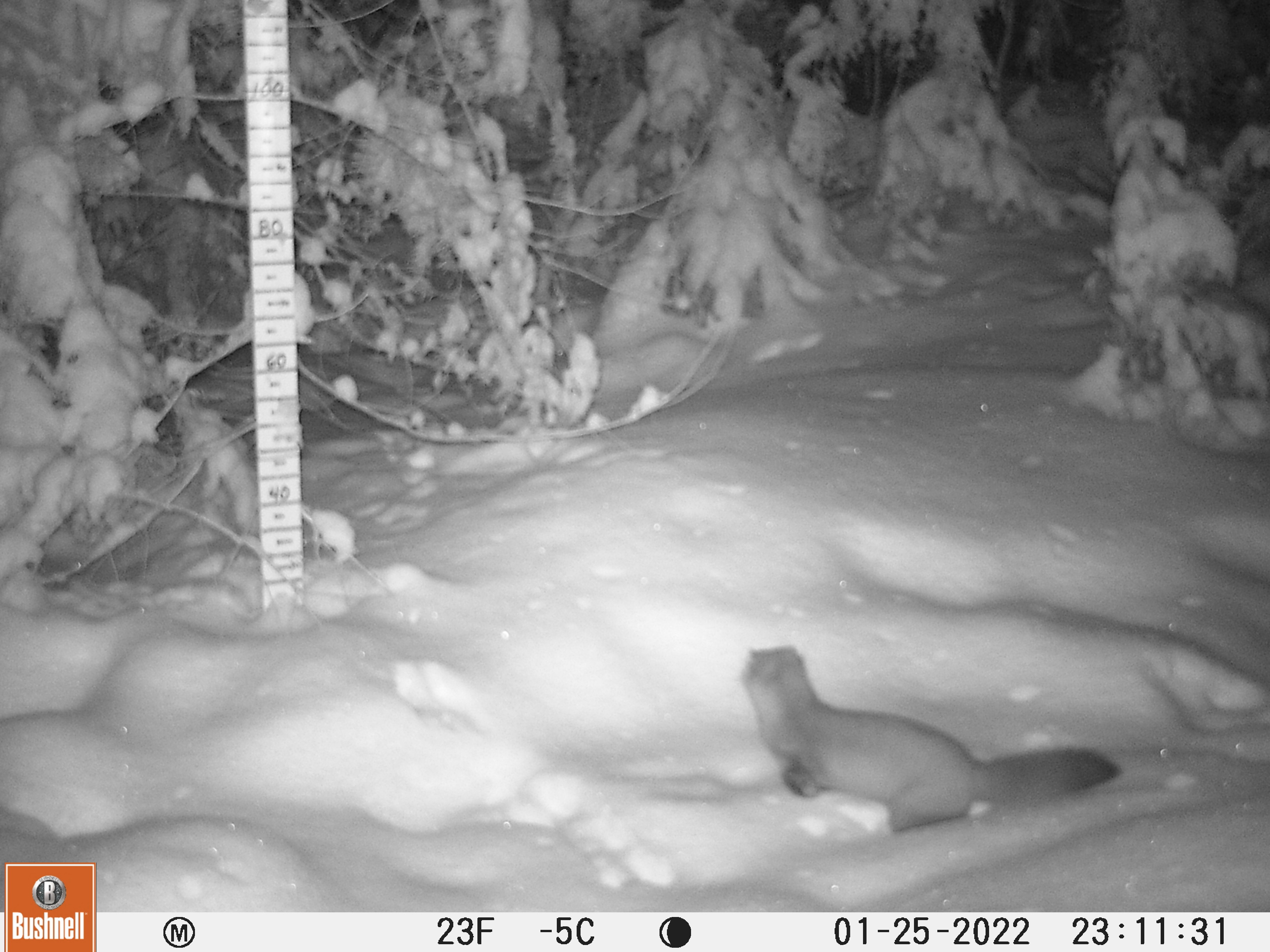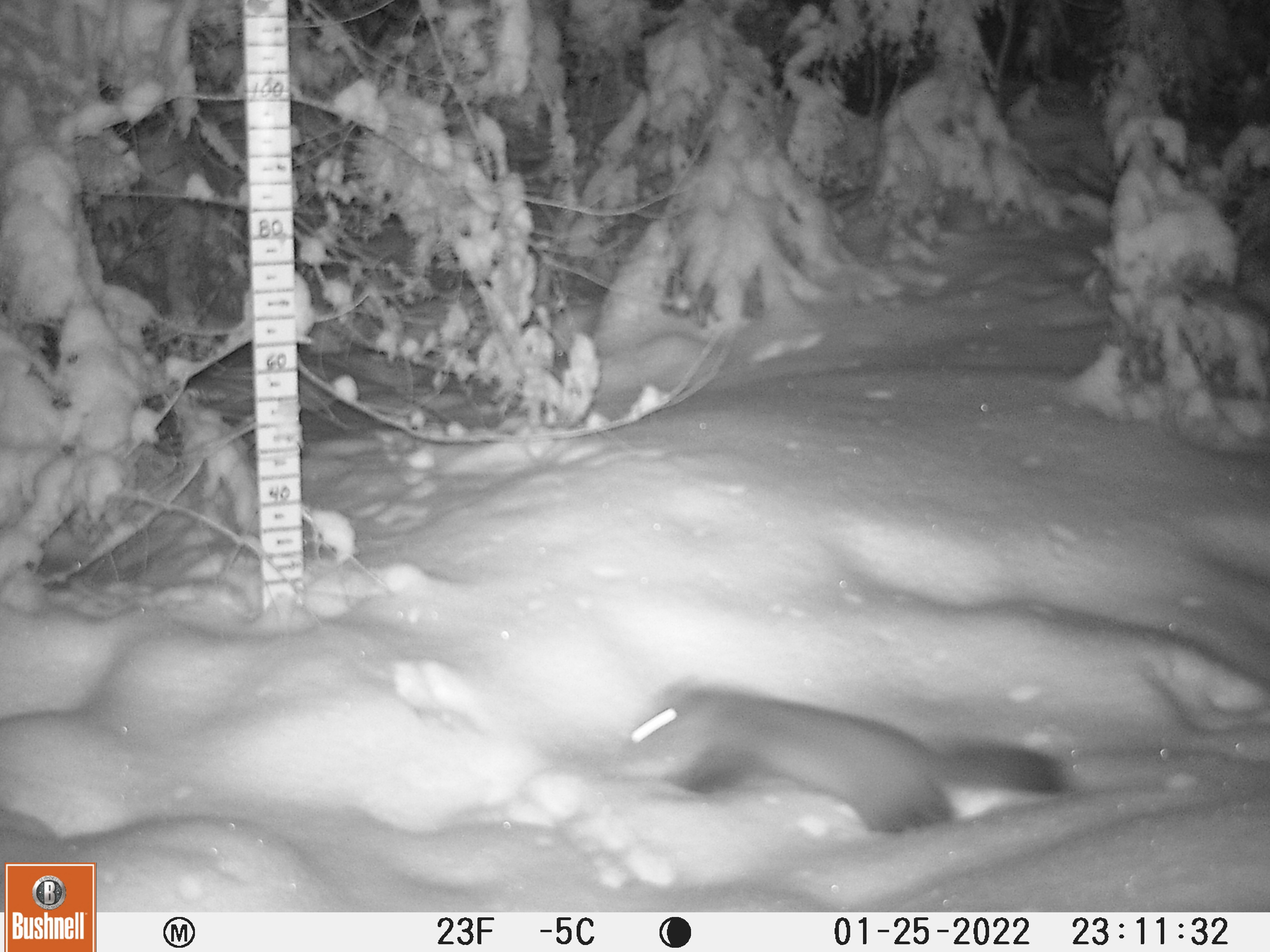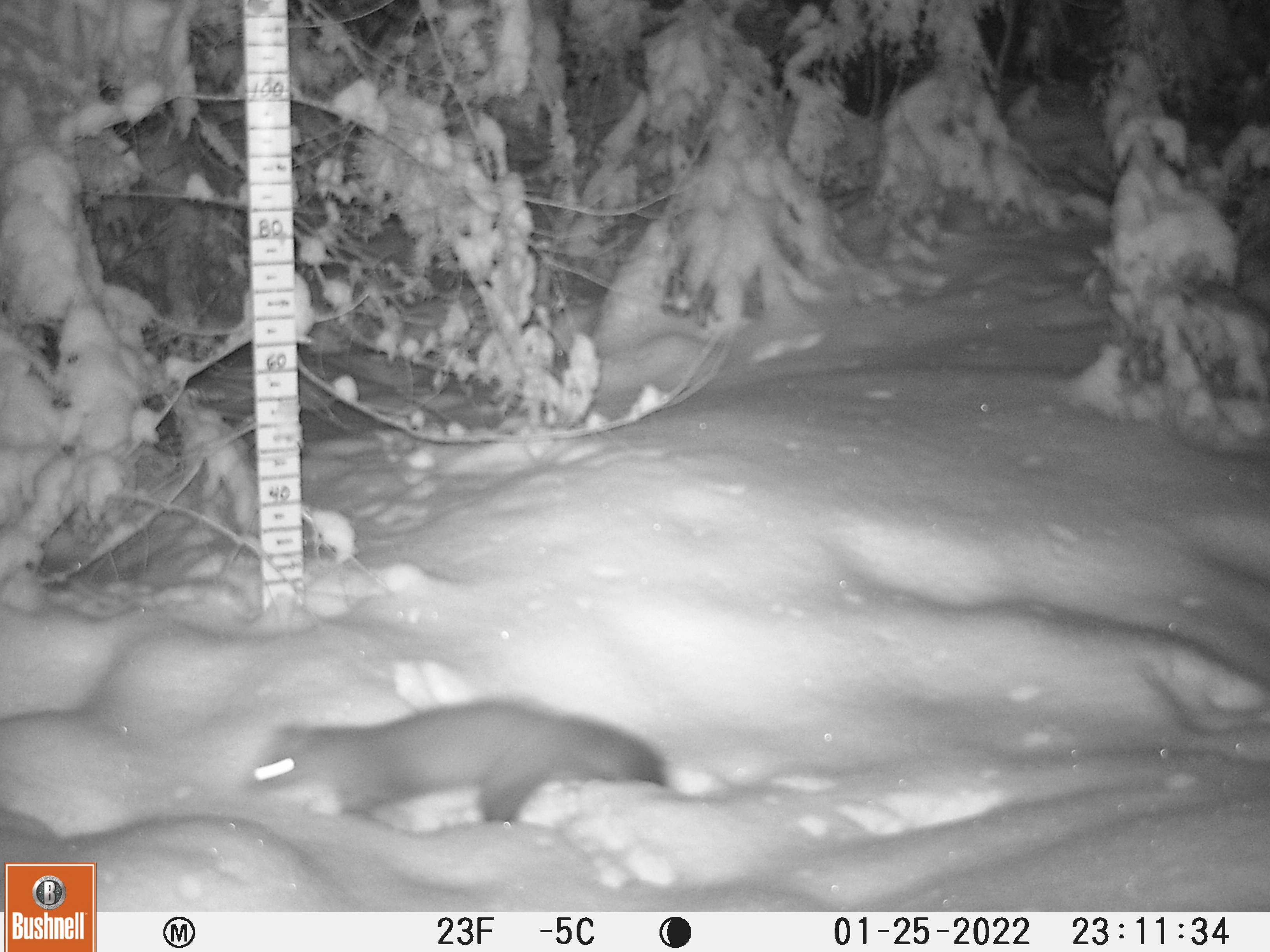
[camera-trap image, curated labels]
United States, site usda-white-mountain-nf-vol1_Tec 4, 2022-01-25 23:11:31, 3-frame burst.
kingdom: Animalia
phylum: Chordata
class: Mammalia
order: Carnivora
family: Mustelidae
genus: Martes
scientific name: Martes americana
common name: american marten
American marten (Martes americana).